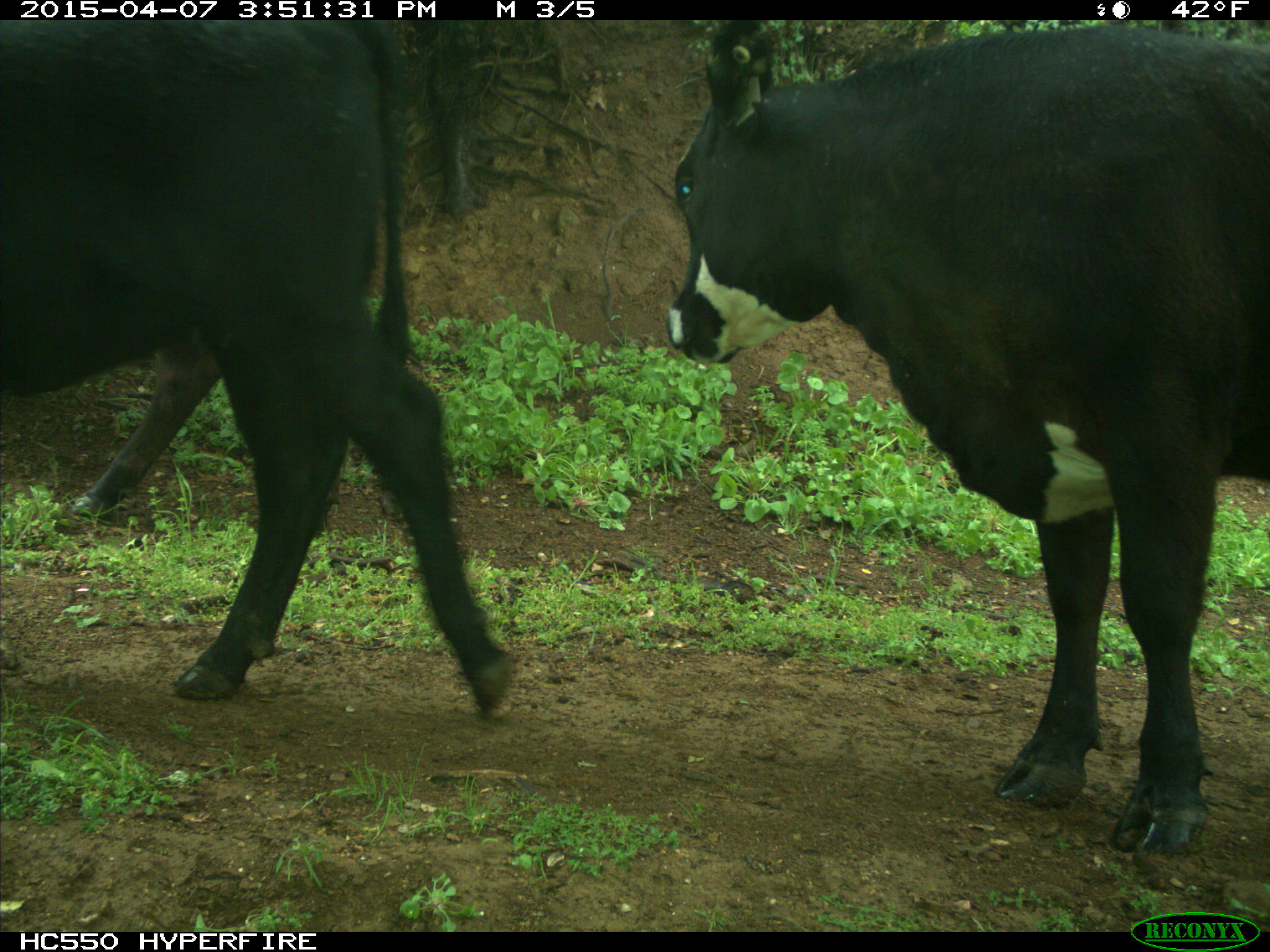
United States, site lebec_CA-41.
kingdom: Animalia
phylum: Chordata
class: Mammalia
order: Artiodactyla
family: Bovidae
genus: Bos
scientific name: Bos taurus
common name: domestic cow